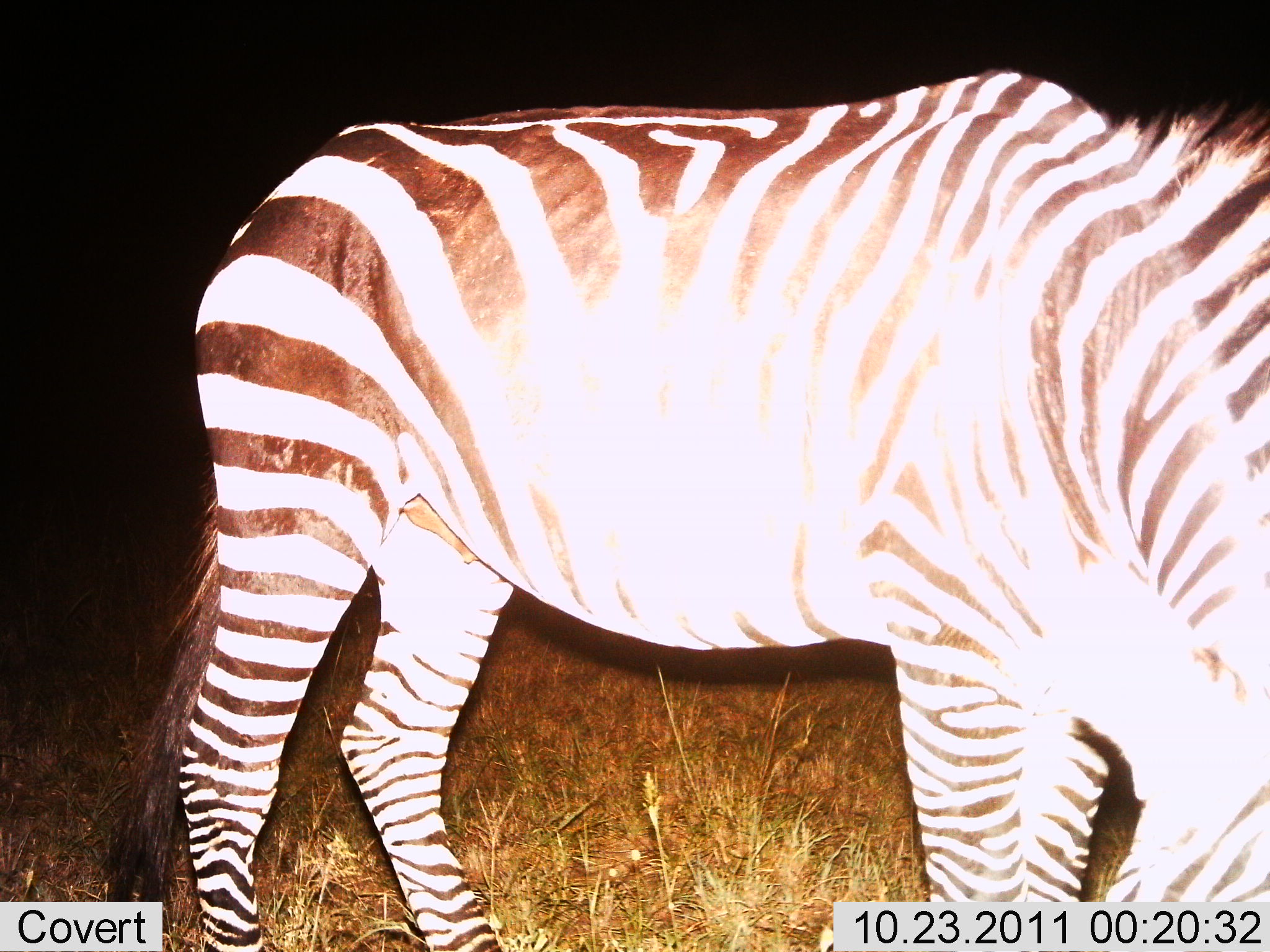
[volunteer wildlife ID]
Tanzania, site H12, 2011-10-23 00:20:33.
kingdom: Animalia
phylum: Chordata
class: Mammalia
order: Perissodactyla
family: Equidae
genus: Equus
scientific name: Equus quagga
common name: plains zebra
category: zebra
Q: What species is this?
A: Zebra (plains zebra) (Equus quagga).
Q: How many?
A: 1.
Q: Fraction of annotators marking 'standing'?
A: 55%.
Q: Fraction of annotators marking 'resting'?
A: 0%.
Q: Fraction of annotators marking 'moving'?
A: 9%.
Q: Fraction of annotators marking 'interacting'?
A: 0%.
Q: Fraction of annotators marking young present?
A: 0%.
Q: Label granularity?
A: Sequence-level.